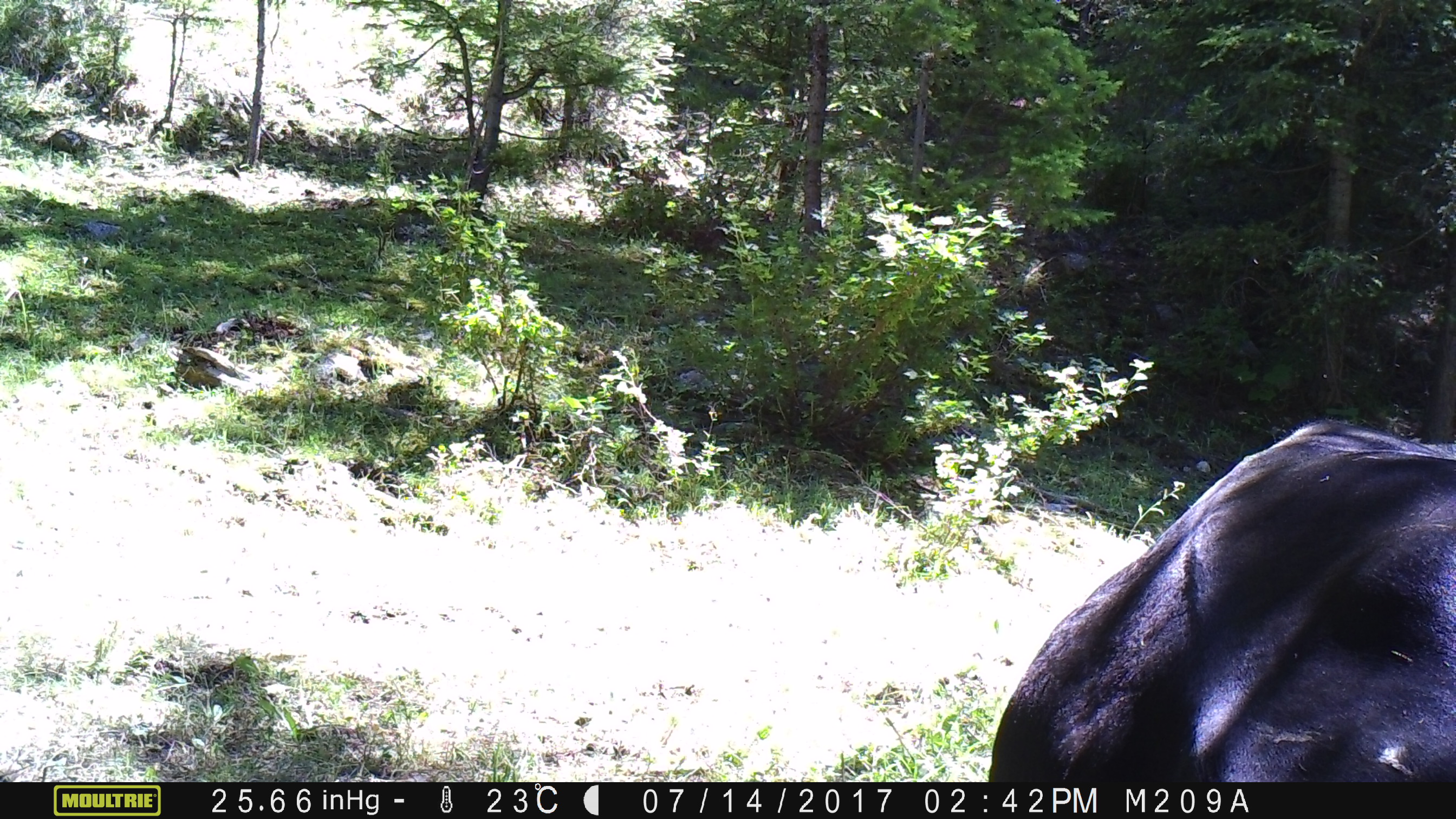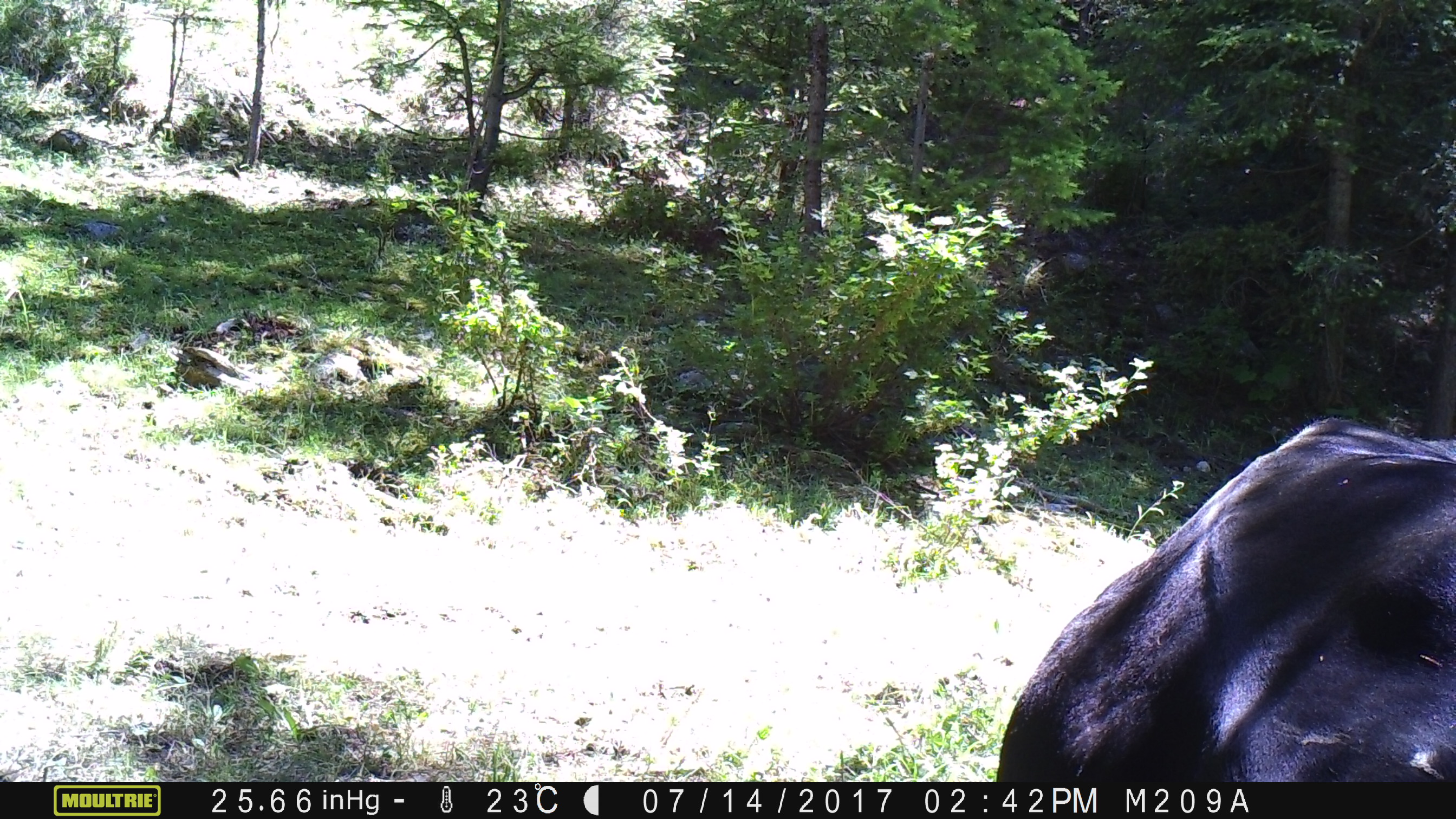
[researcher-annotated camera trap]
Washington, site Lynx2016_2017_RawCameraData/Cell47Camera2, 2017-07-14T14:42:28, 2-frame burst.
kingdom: Animalia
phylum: Chordata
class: Mammalia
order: Artiodactyla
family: Bovidae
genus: Bos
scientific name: Bos taurus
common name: domestic cattle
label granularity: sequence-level